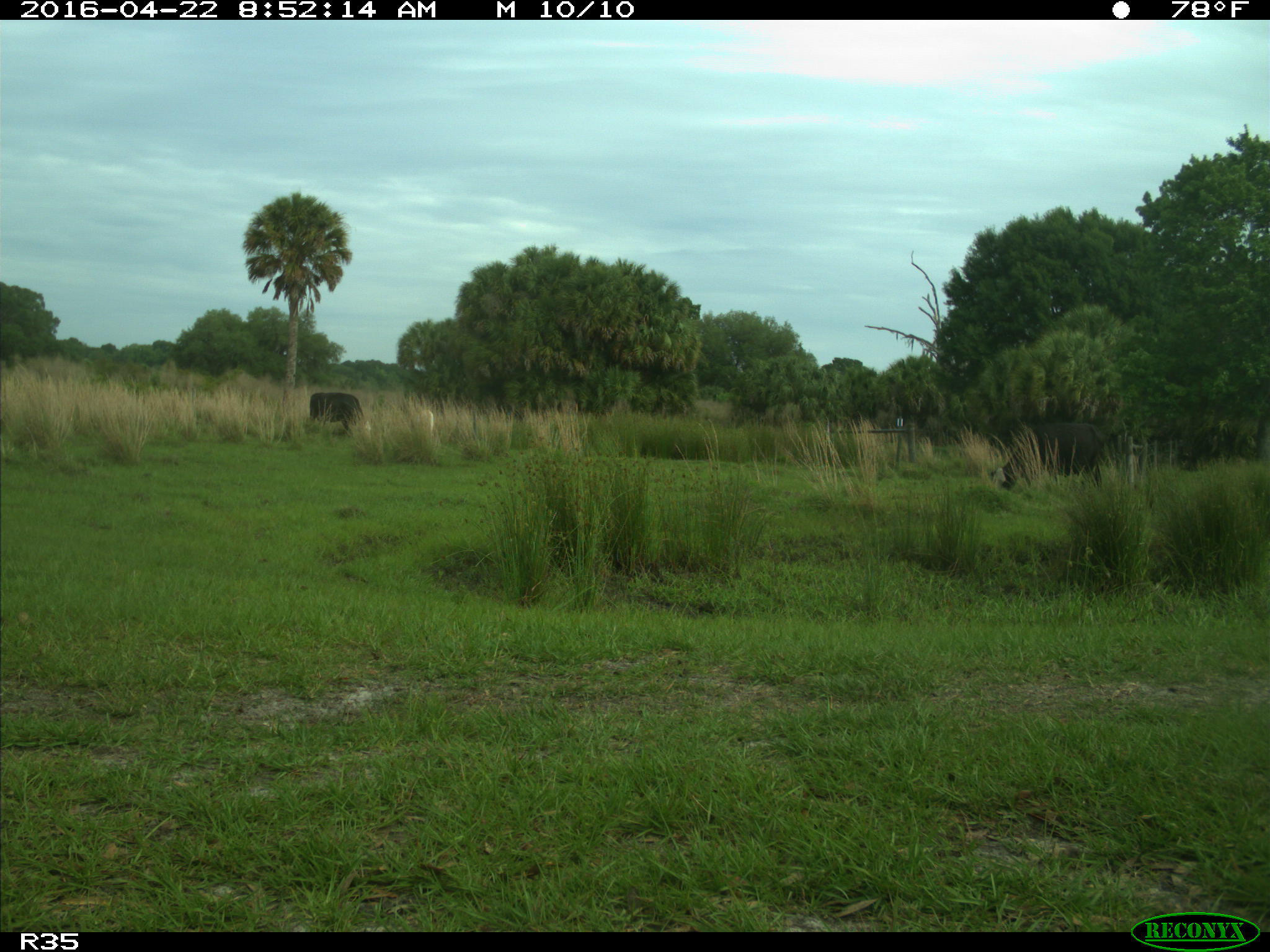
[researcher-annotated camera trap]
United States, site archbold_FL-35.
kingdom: Animalia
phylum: Chordata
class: Mammalia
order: Artiodactyla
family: Bovidae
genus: Bos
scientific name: Bos taurus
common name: domestic cow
Bos taurus (domestic cow).